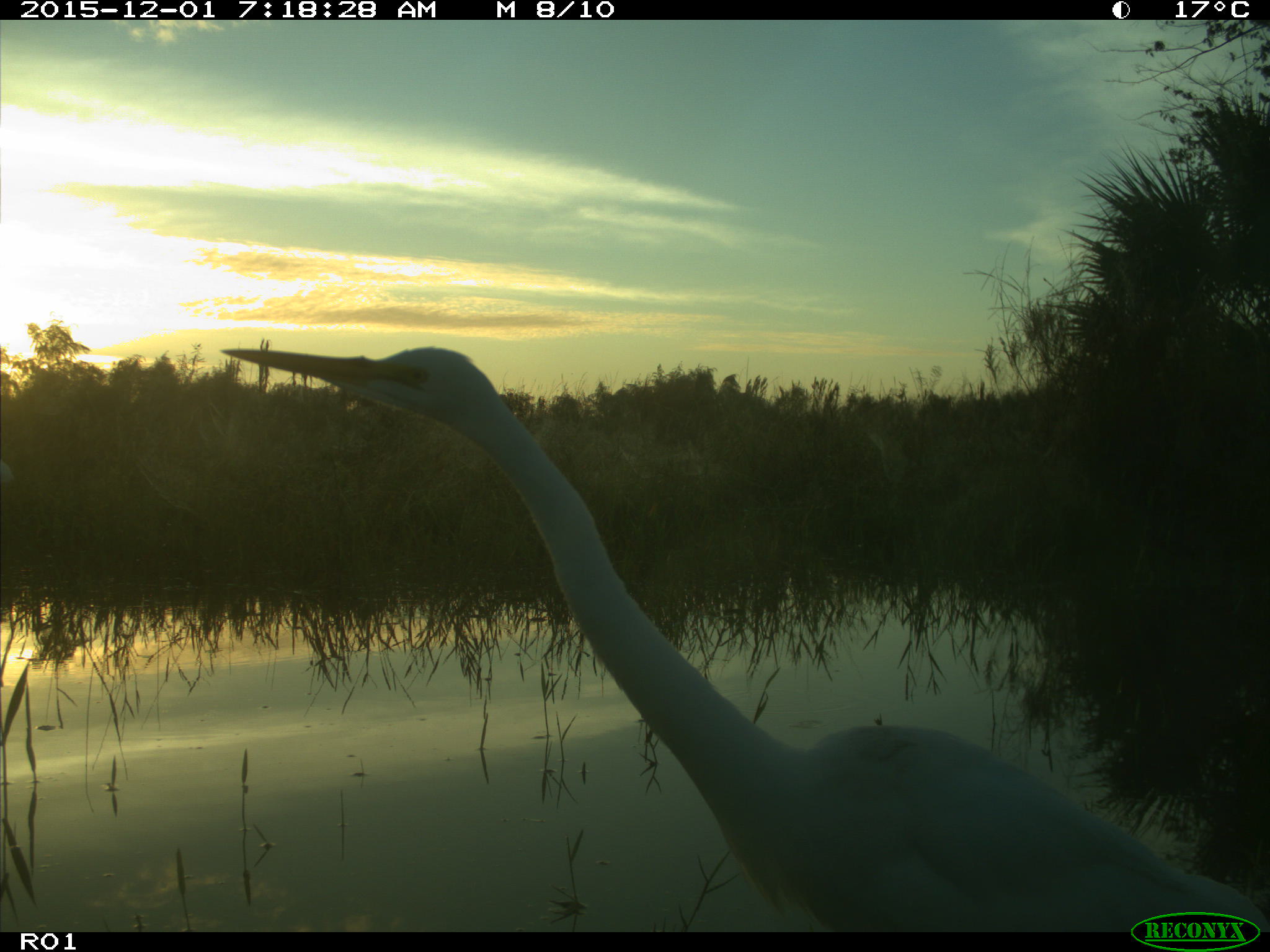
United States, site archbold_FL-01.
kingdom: Animalia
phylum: Chordata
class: Aves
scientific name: Aves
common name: birds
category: unidentified bird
Unidentified bird (birds) (Aves).